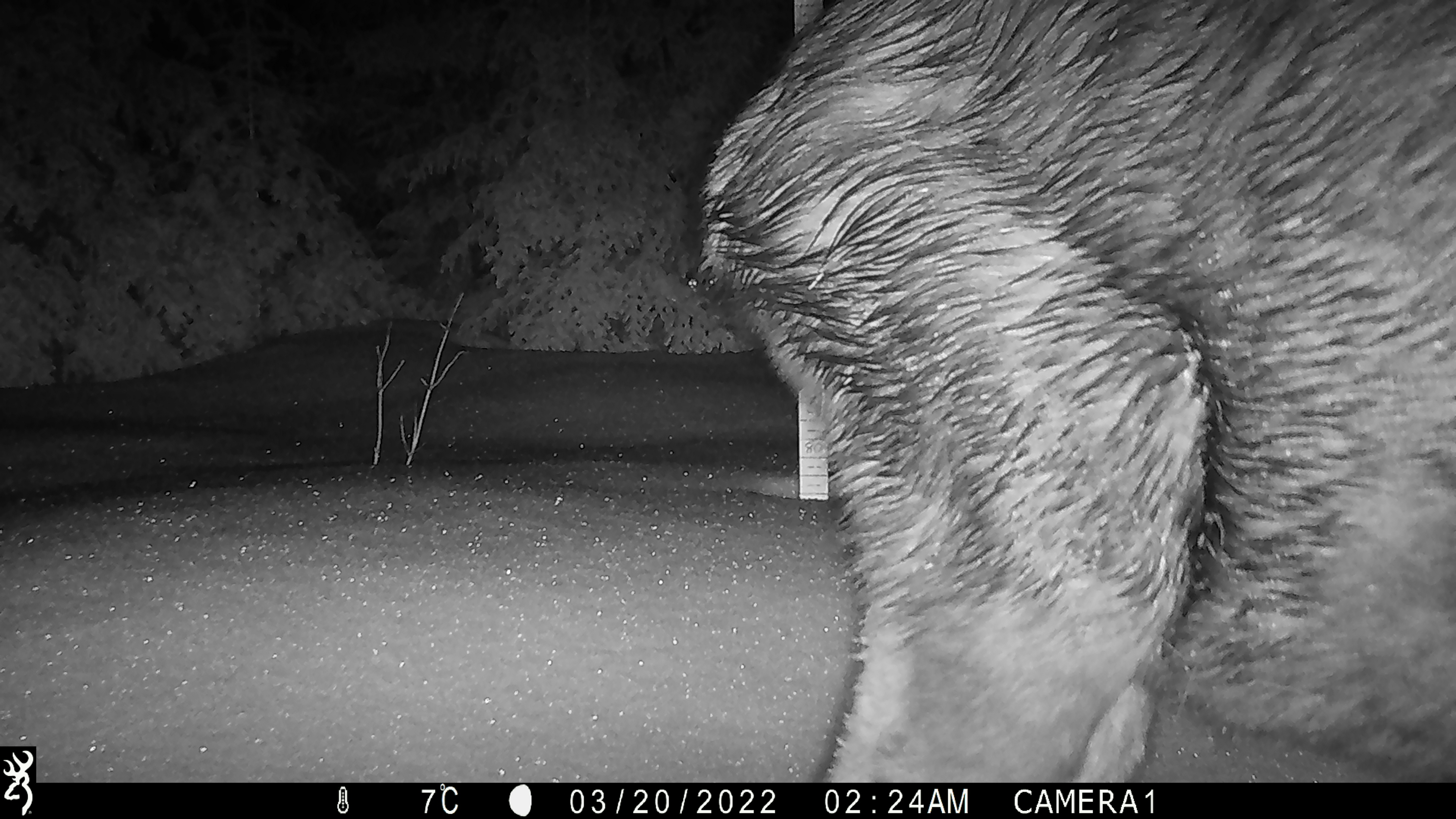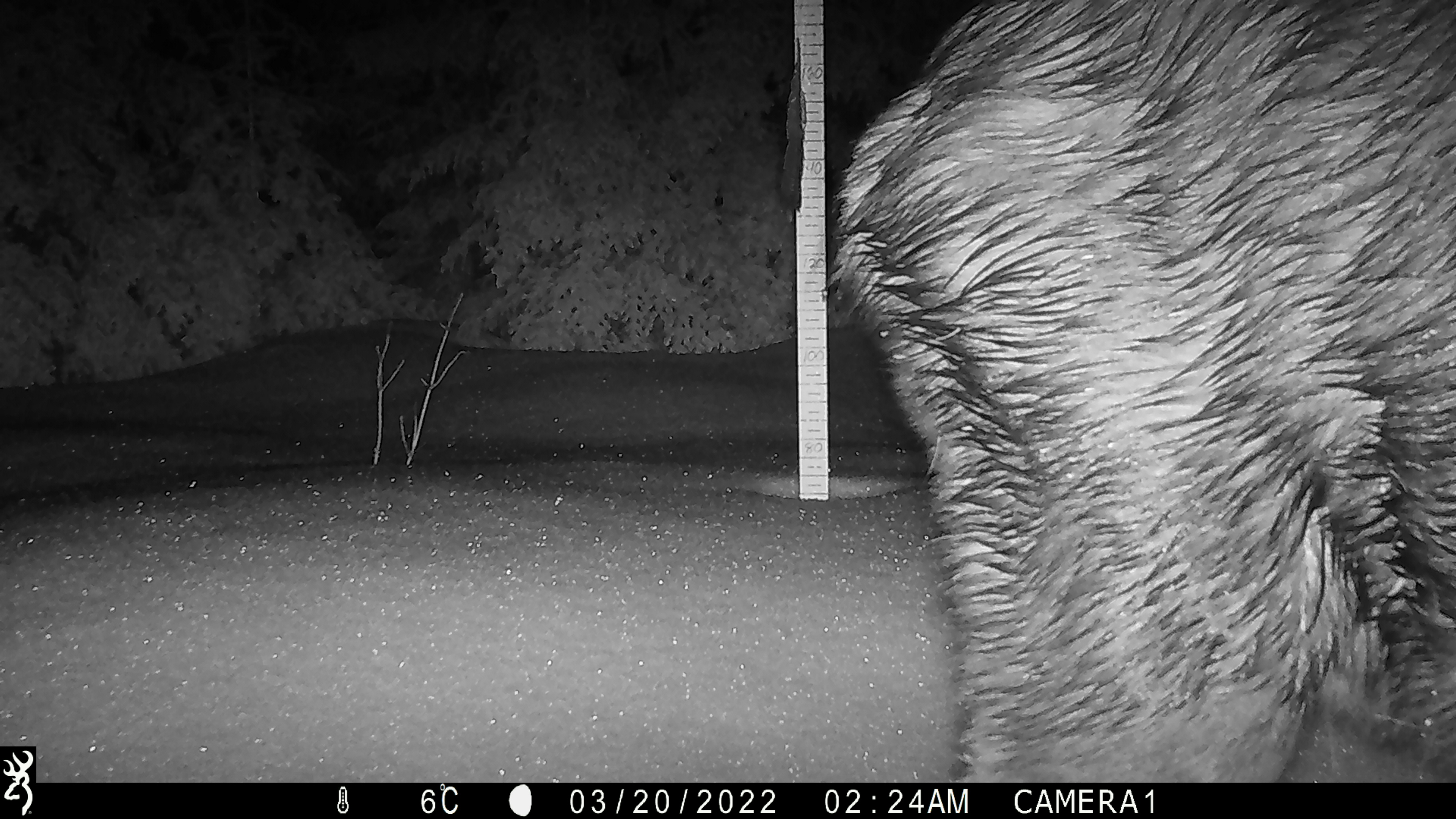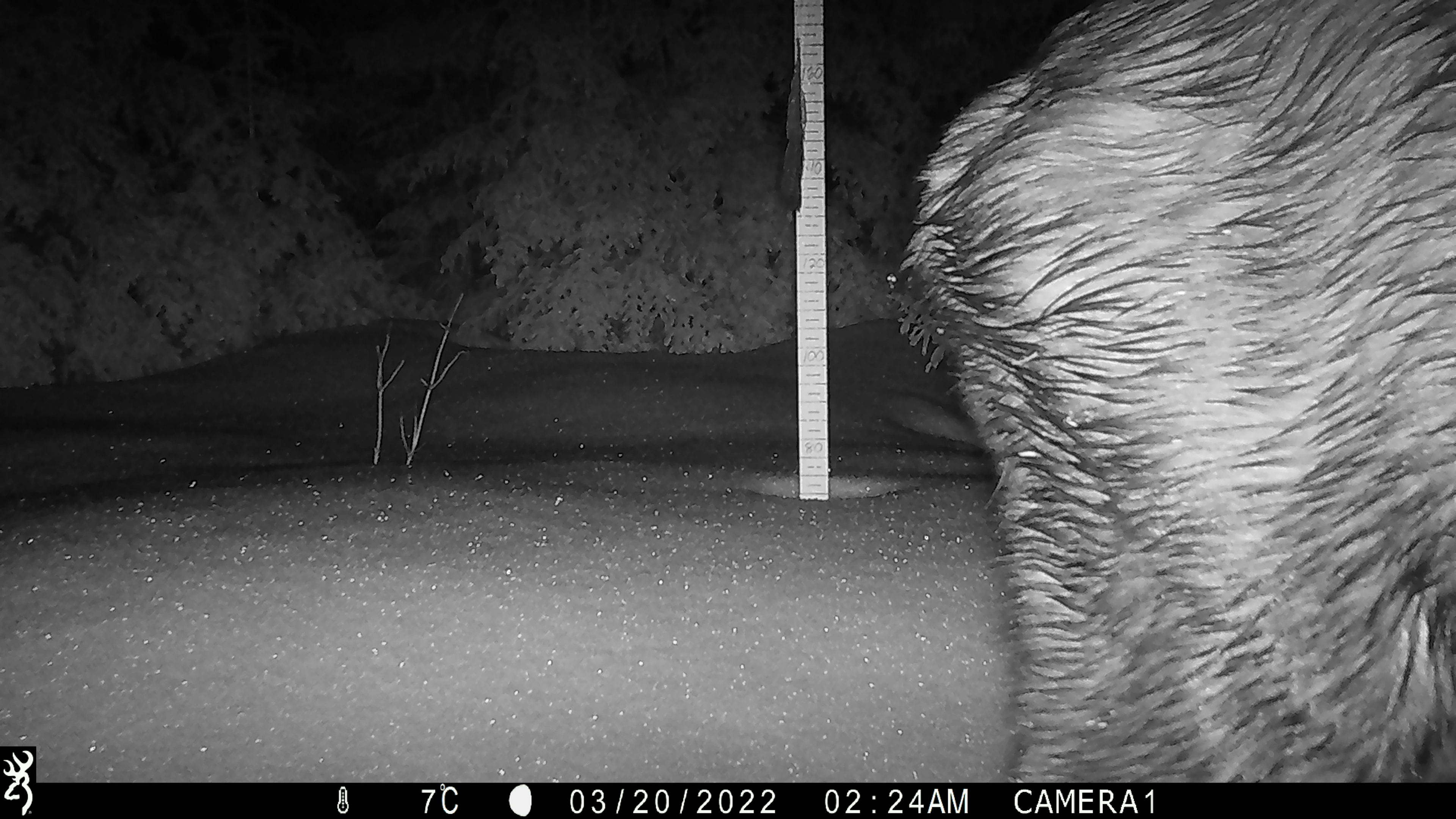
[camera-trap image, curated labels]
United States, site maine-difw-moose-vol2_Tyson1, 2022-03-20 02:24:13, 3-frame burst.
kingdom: Animalia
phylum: Chordata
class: Mammalia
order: Artiodactyla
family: Cervidae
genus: Alces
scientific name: Alces alces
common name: moose